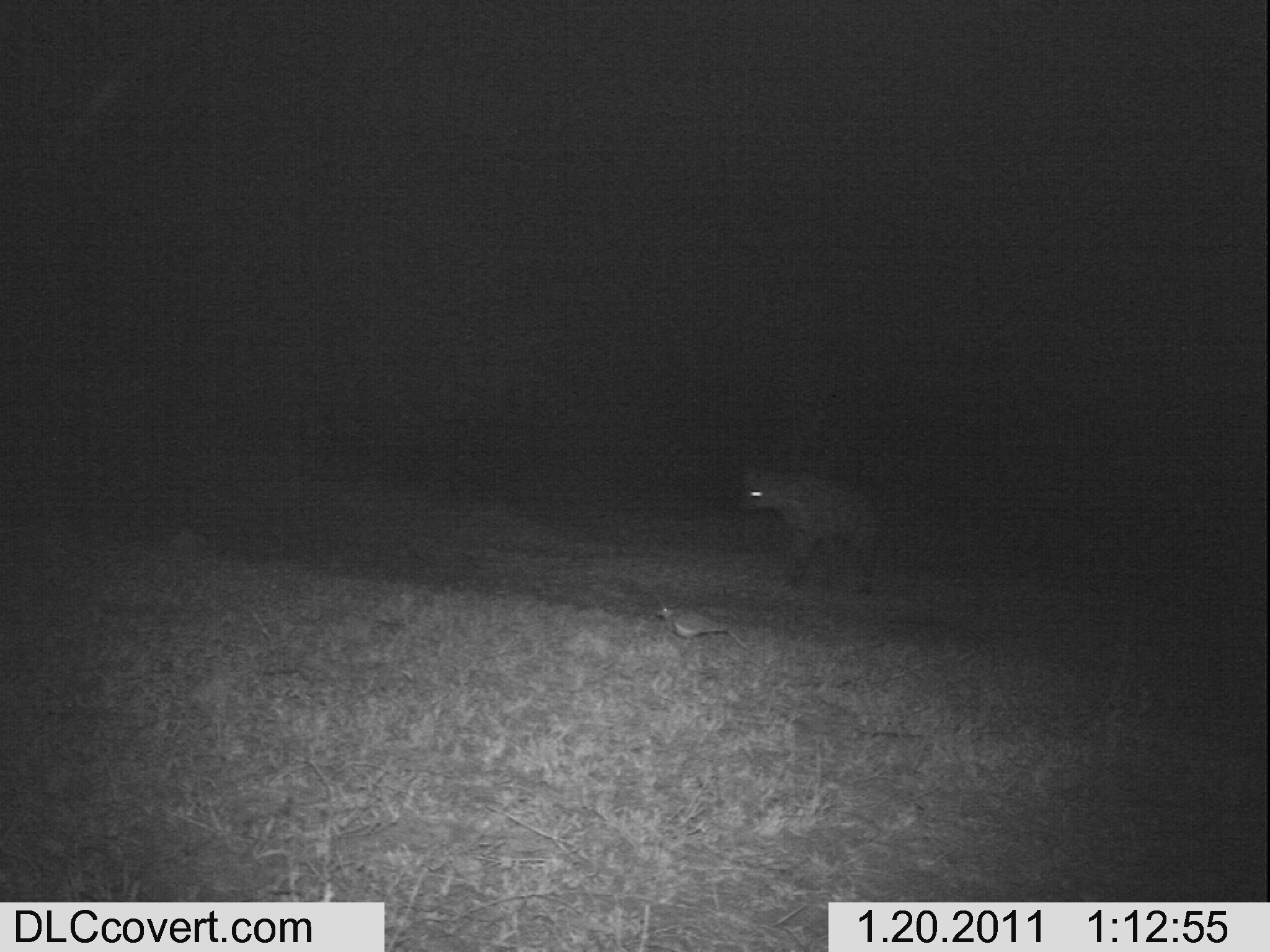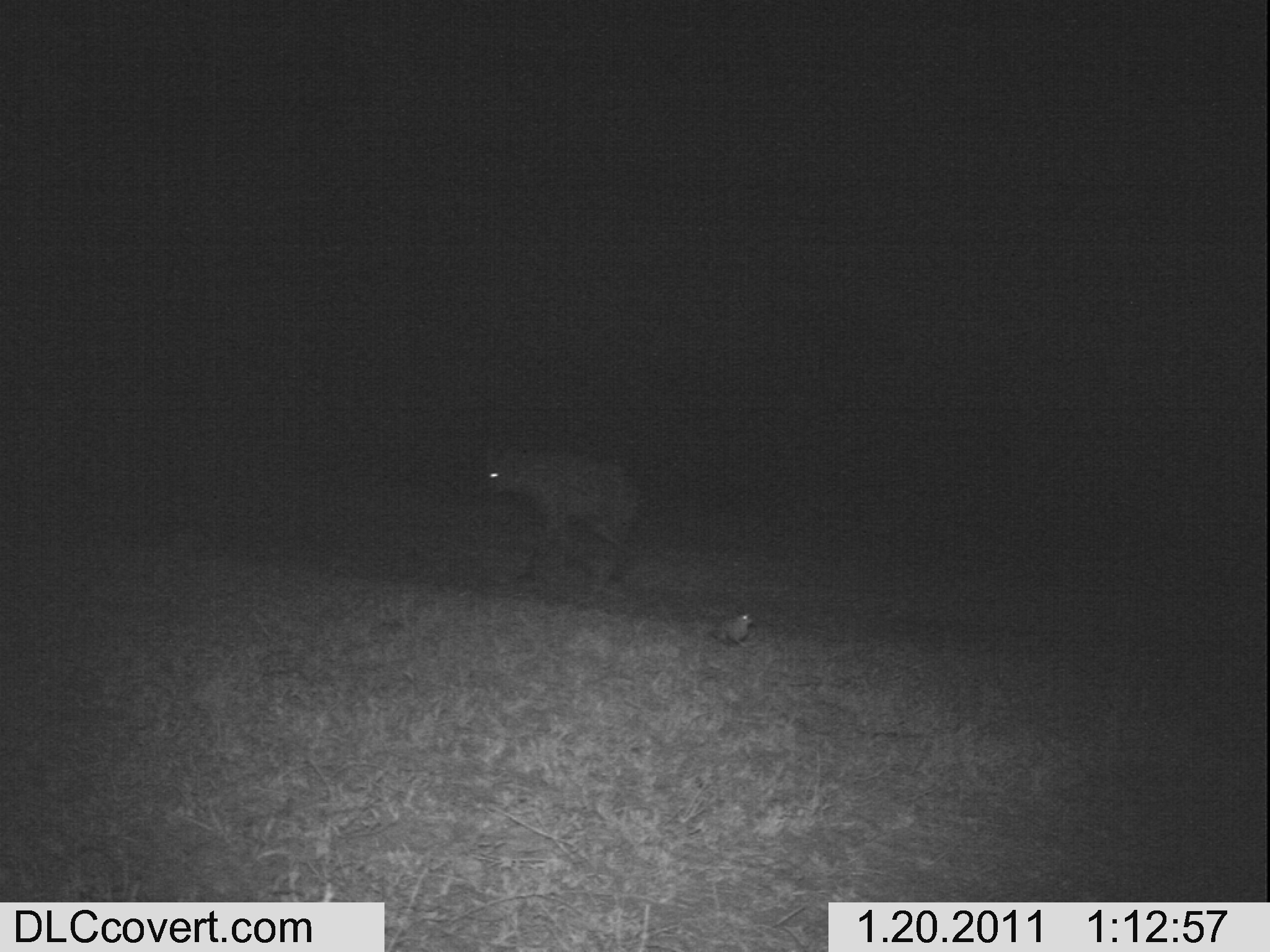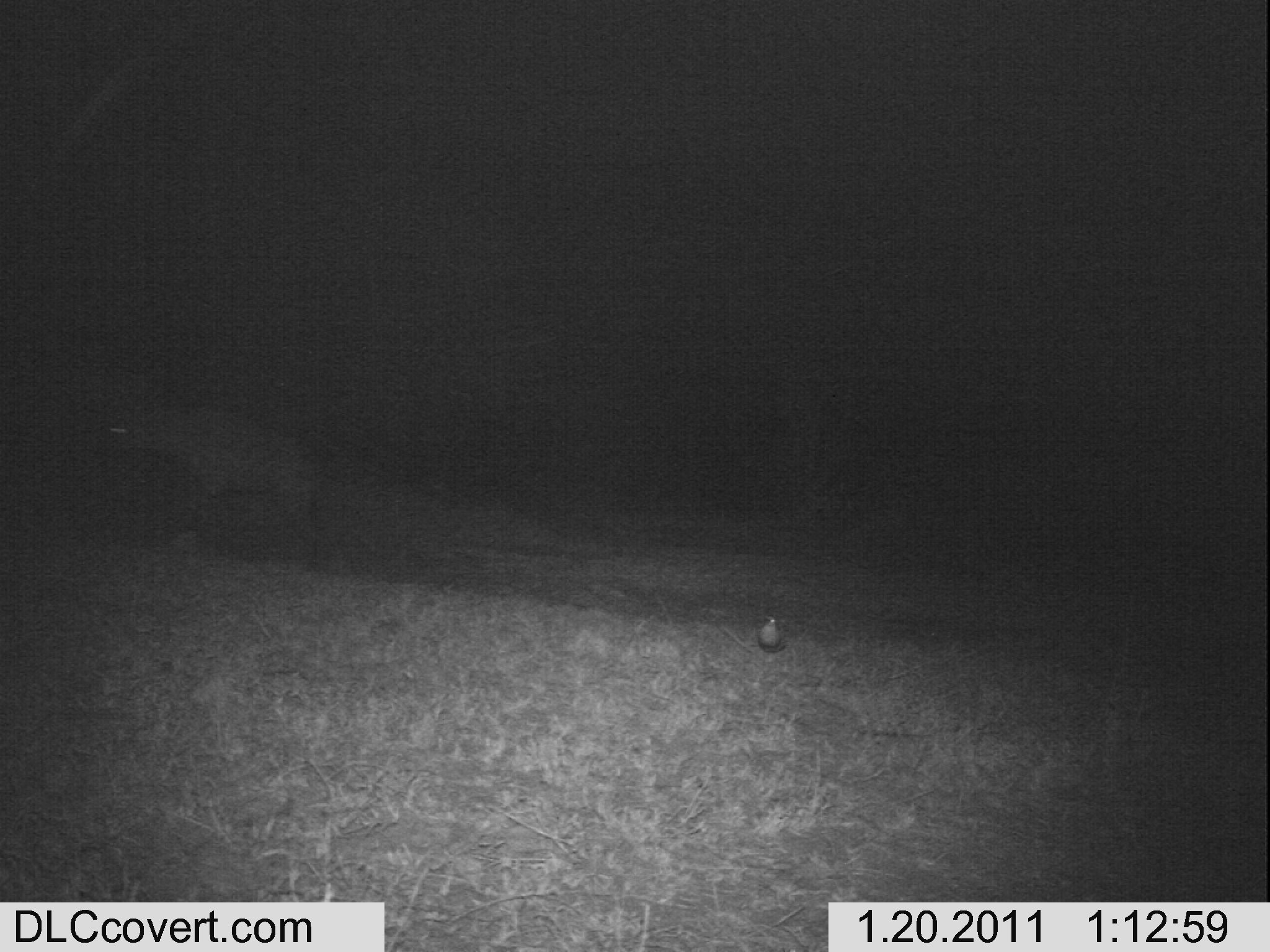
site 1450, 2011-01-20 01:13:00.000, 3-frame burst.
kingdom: Animalia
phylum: Chordata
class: Mammalia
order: Carnivora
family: Hyaenidae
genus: Crocuta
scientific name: Crocuta crocuta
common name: spotted hyena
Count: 1.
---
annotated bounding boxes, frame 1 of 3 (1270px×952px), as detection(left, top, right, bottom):
crocuta crocuta: detection(732, 456, 885, 594)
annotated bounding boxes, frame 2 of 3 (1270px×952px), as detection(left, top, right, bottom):
crocuta crocuta: detection(468, 447, 640, 596); detection(702, 609, 753, 649)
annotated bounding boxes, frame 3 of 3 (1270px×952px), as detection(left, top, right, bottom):
crocuta crocuta: detection(84, 398, 324, 534); detection(757, 617, 786, 652)